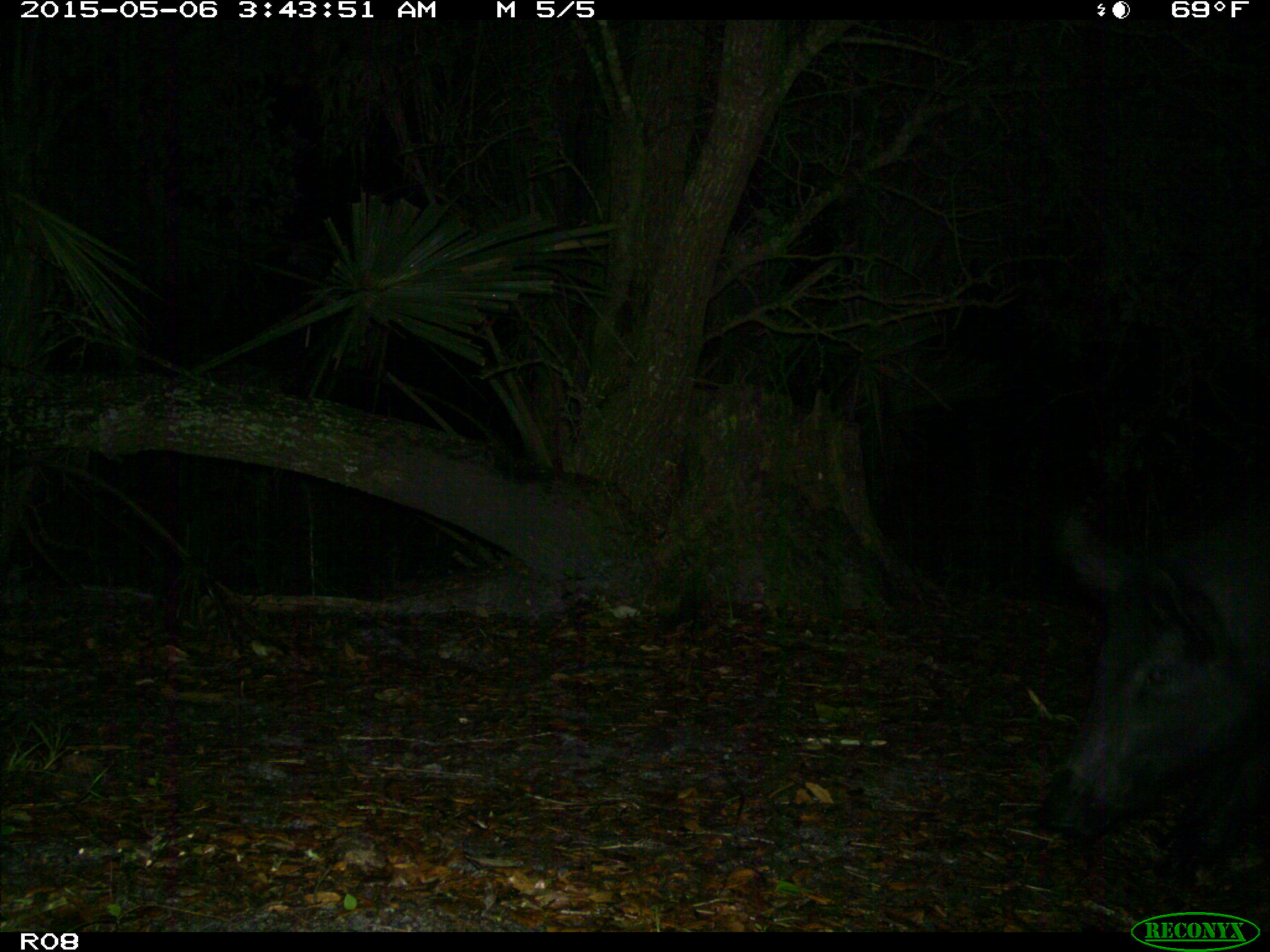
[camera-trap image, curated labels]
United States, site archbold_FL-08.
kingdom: Animalia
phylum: Chordata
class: Mammalia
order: Artiodactyla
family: Suidae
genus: Sus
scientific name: Sus scrofa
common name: wild boar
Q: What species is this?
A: Sus scrofa (wild boar).